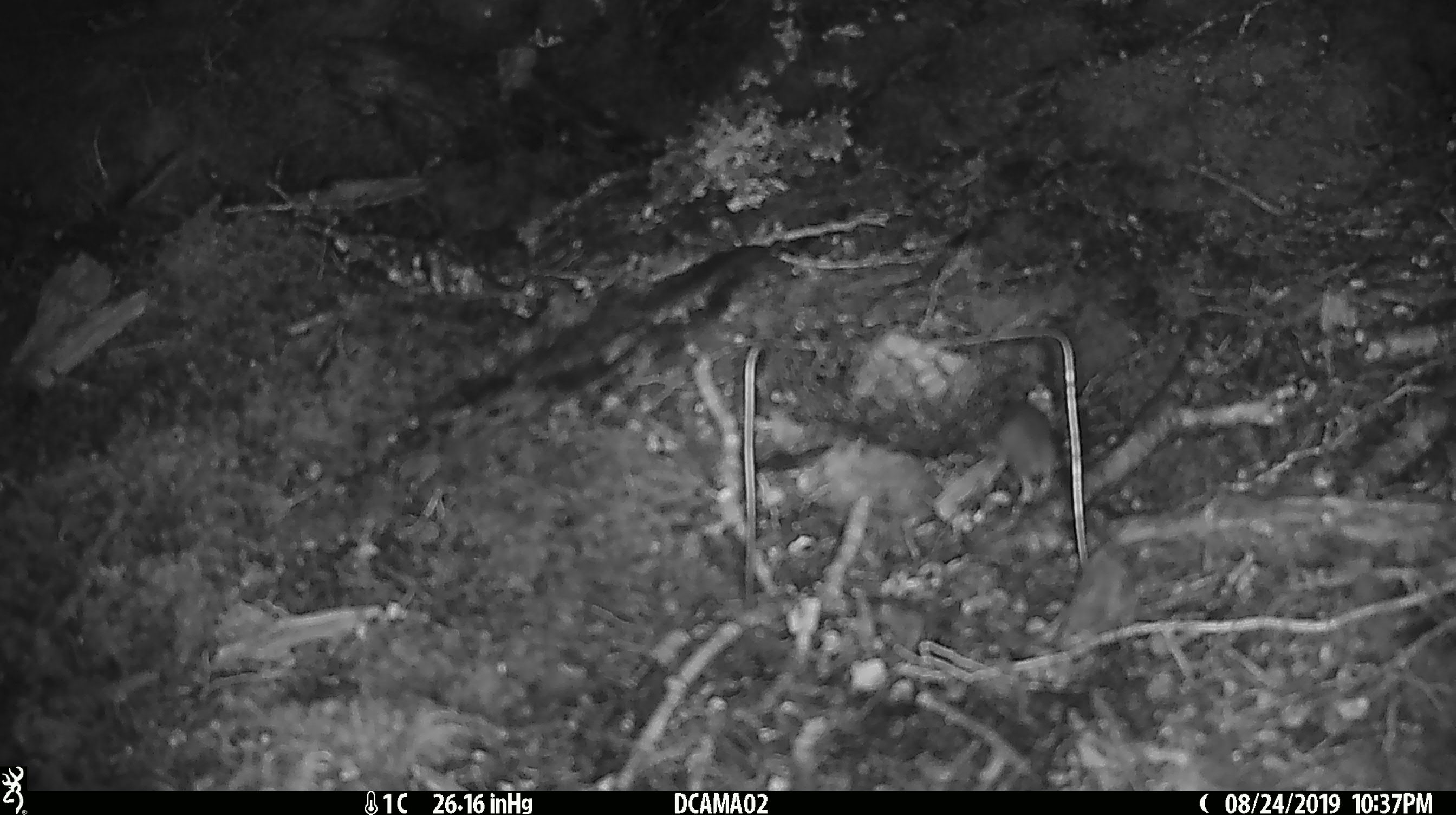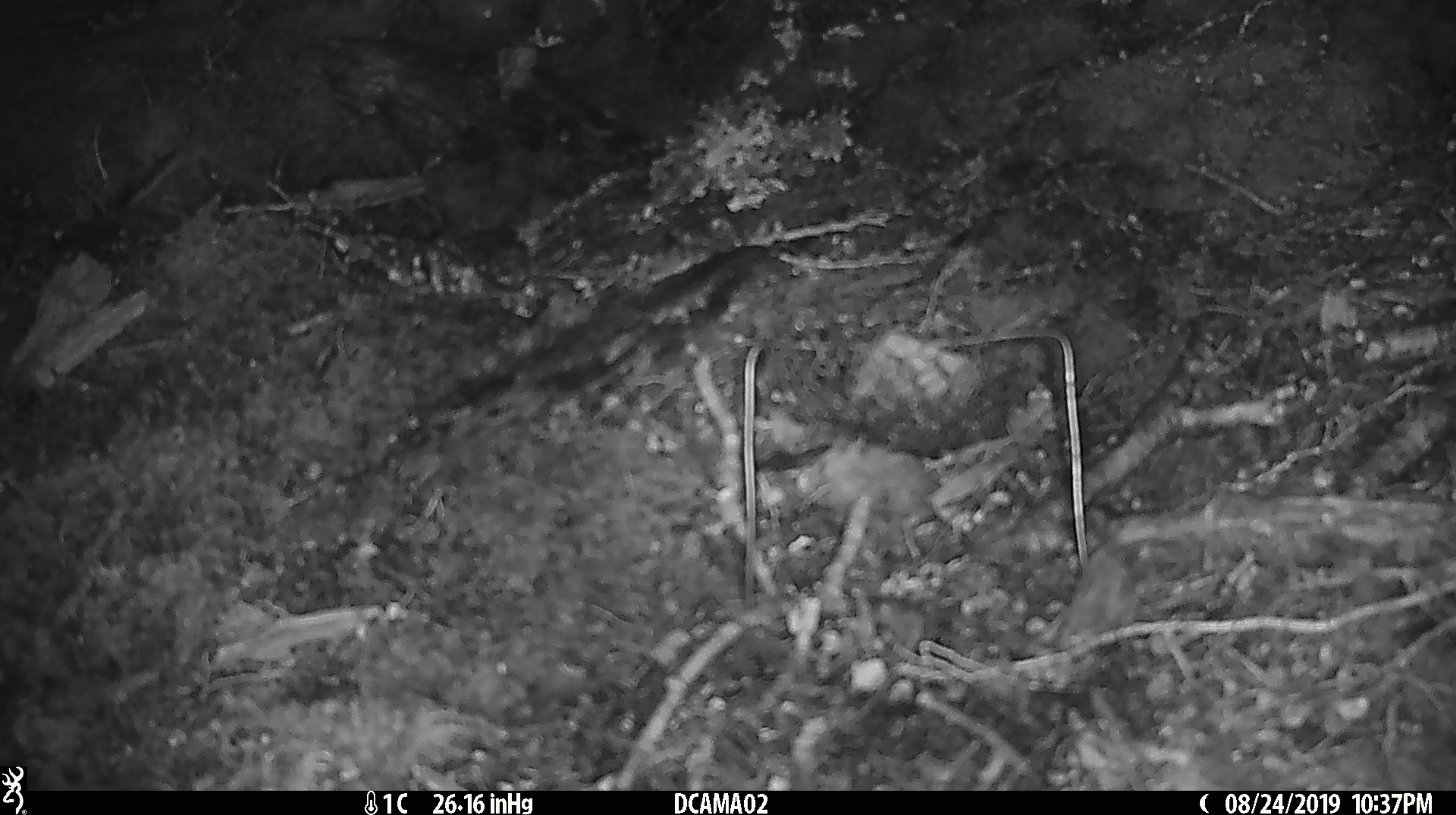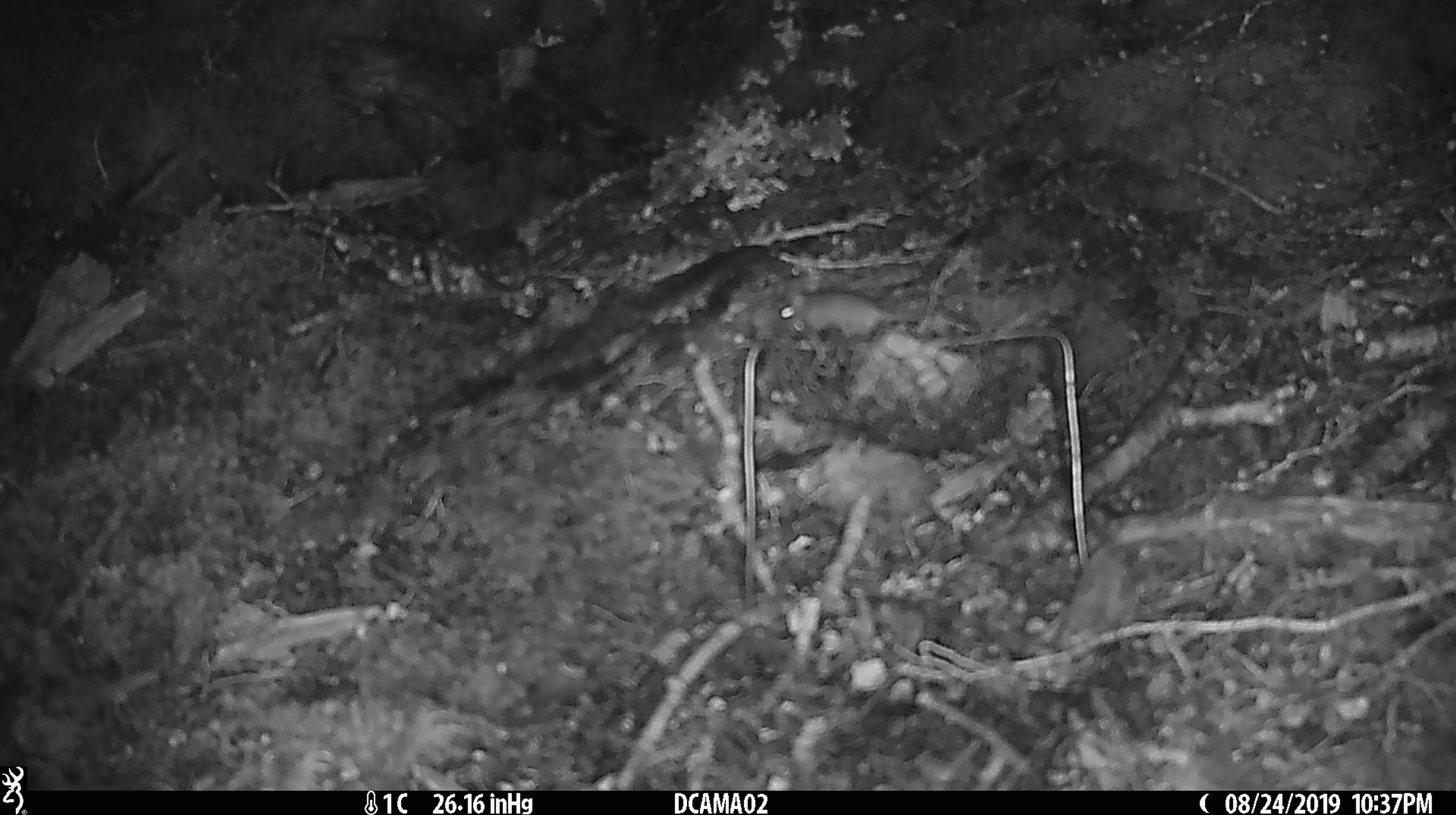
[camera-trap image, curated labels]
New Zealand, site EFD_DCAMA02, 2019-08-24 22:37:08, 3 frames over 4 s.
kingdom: Animalia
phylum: Chordata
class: Mammalia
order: Rodentia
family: Muridae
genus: Mus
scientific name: Mus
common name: mouse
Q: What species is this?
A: Mouse (Mus).